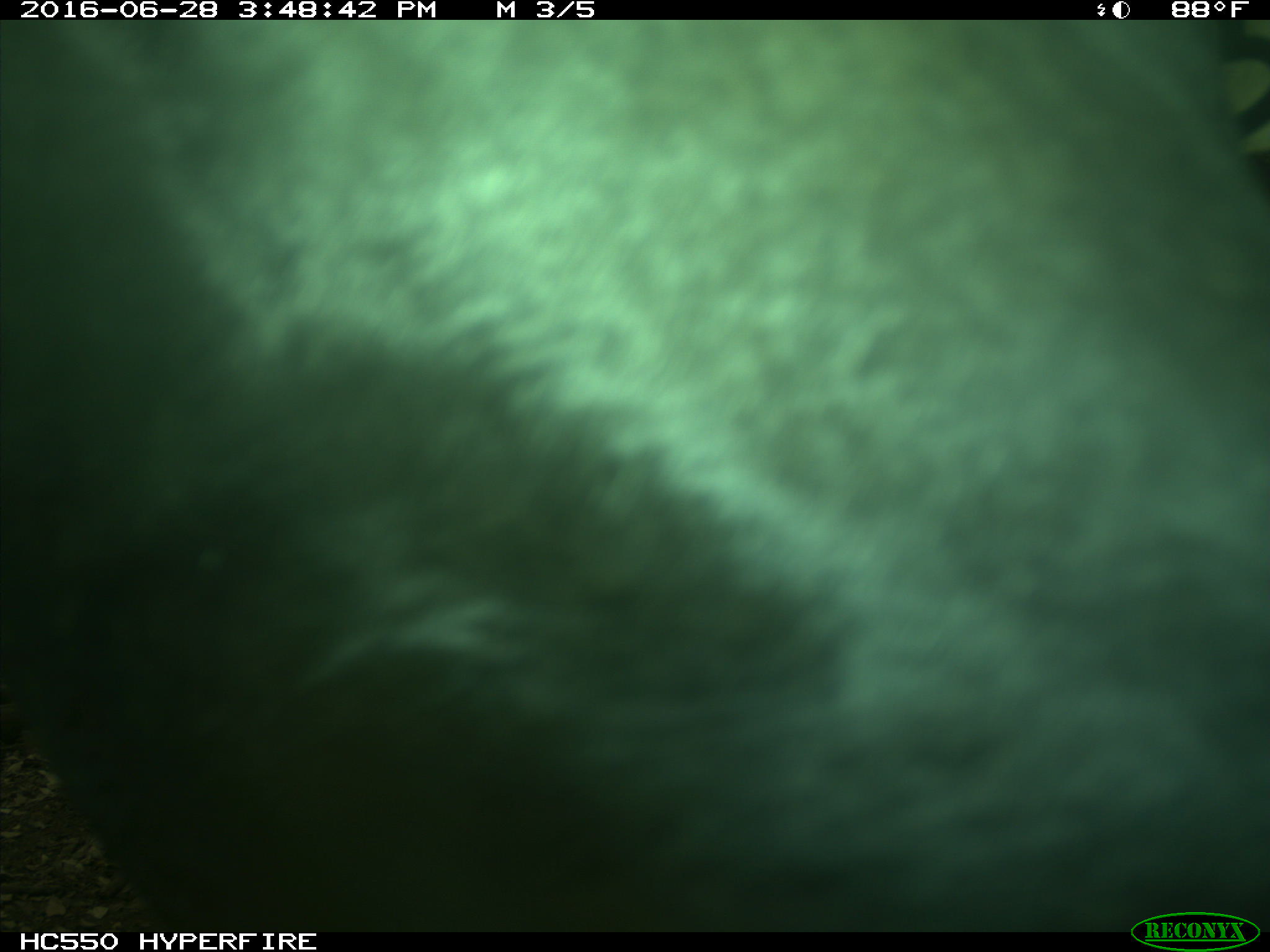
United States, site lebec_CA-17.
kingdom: Animalia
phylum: Chordata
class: Mammalia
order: Artiodactyla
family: Bovidae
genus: Bos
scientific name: Bos taurus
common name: domestic cow